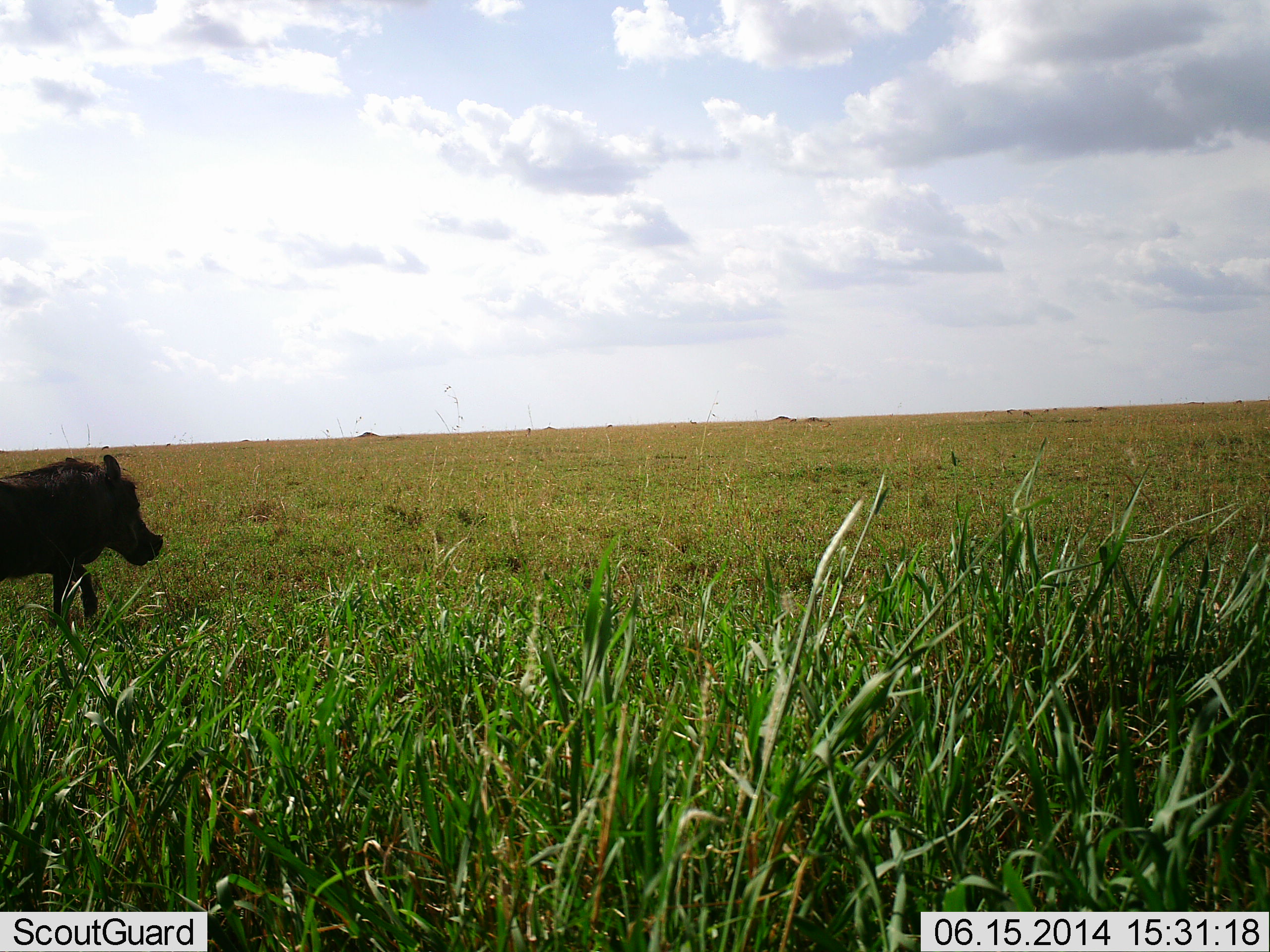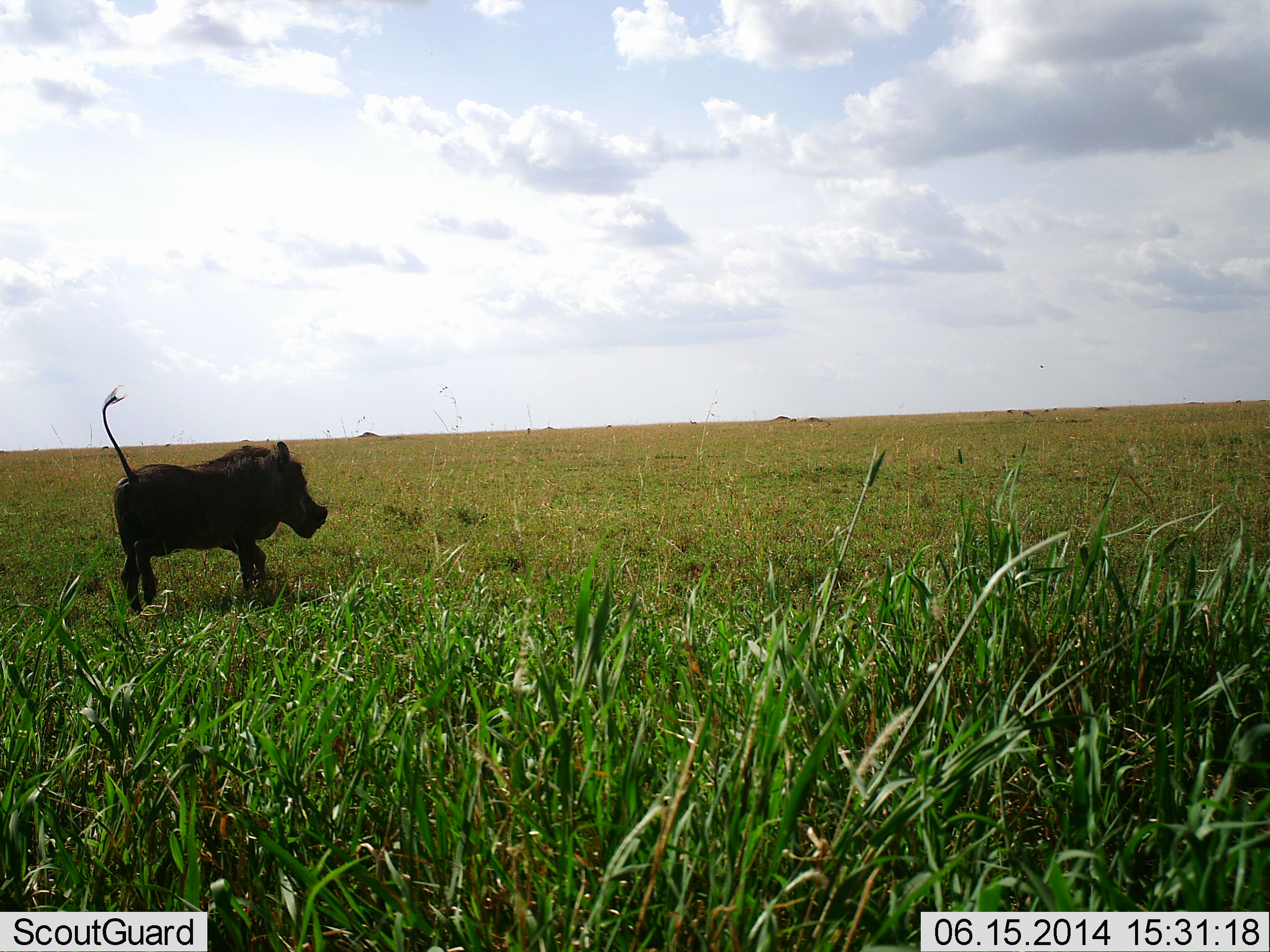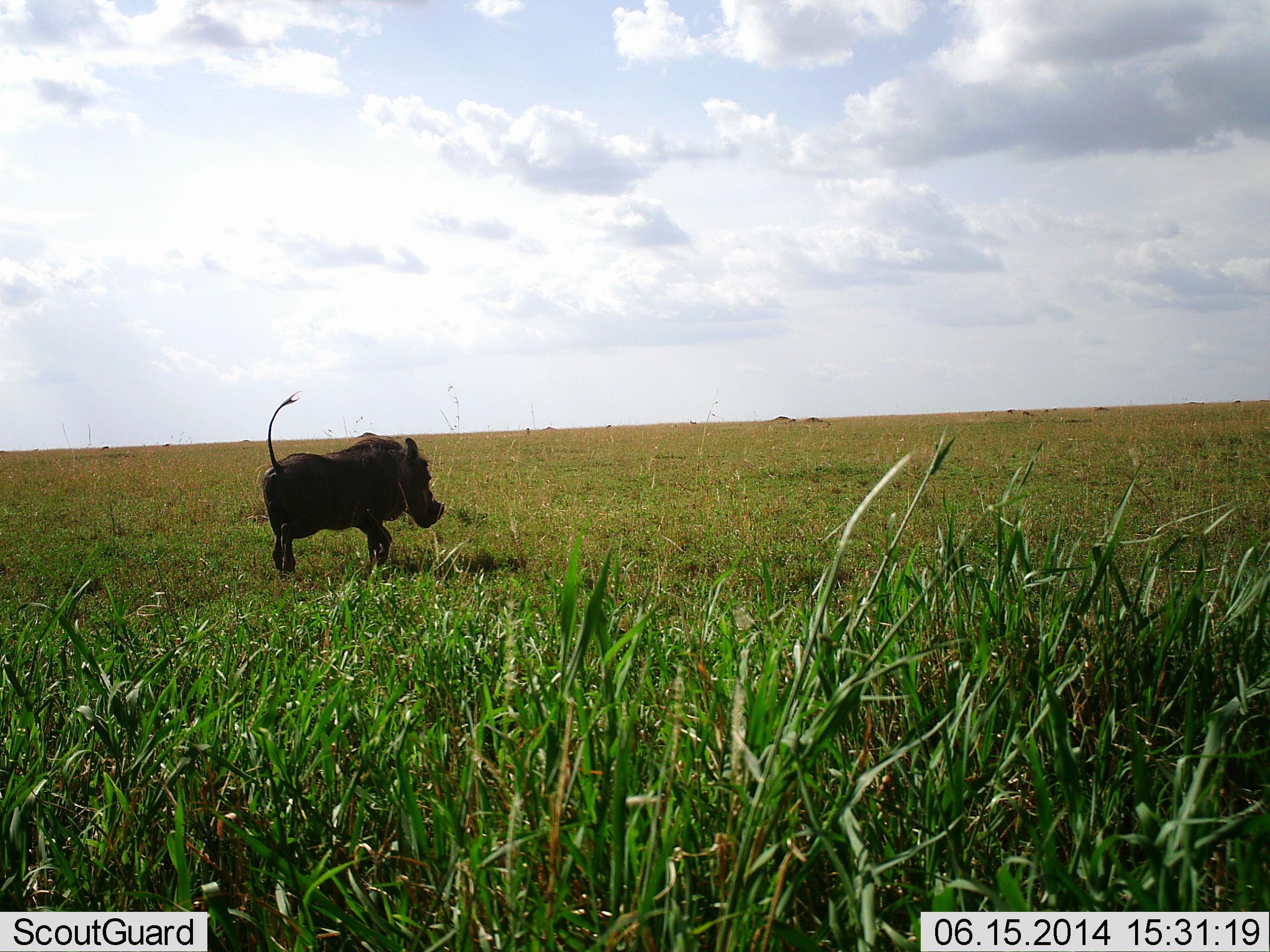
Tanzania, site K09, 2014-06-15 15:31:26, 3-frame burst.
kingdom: Animalia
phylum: Chordata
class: Mammalia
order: Artiodactyla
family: Suidae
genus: Phacochoerus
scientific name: Phacochoerus africanus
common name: warthog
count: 1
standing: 10%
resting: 0%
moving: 90%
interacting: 0%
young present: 0%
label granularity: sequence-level